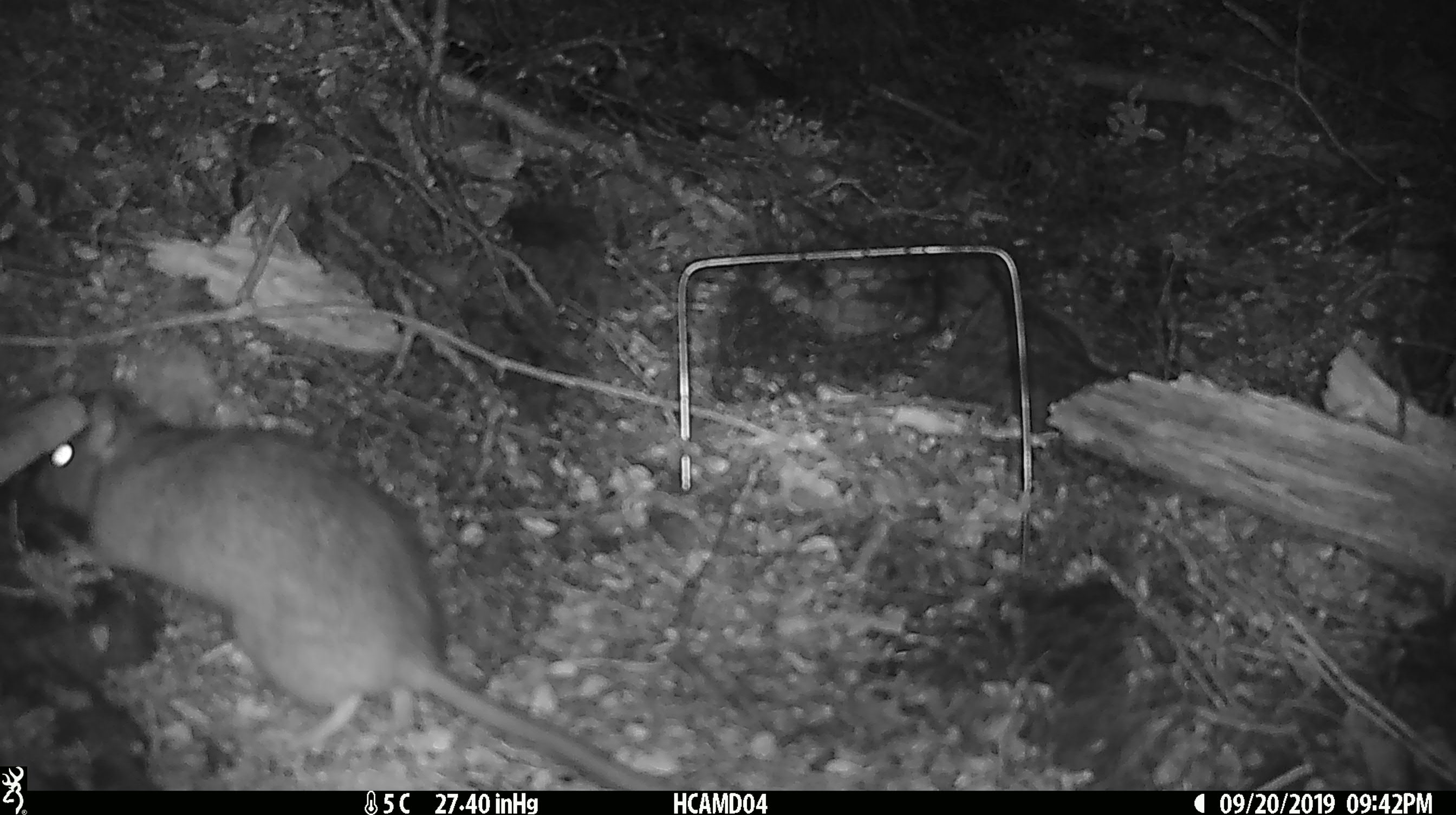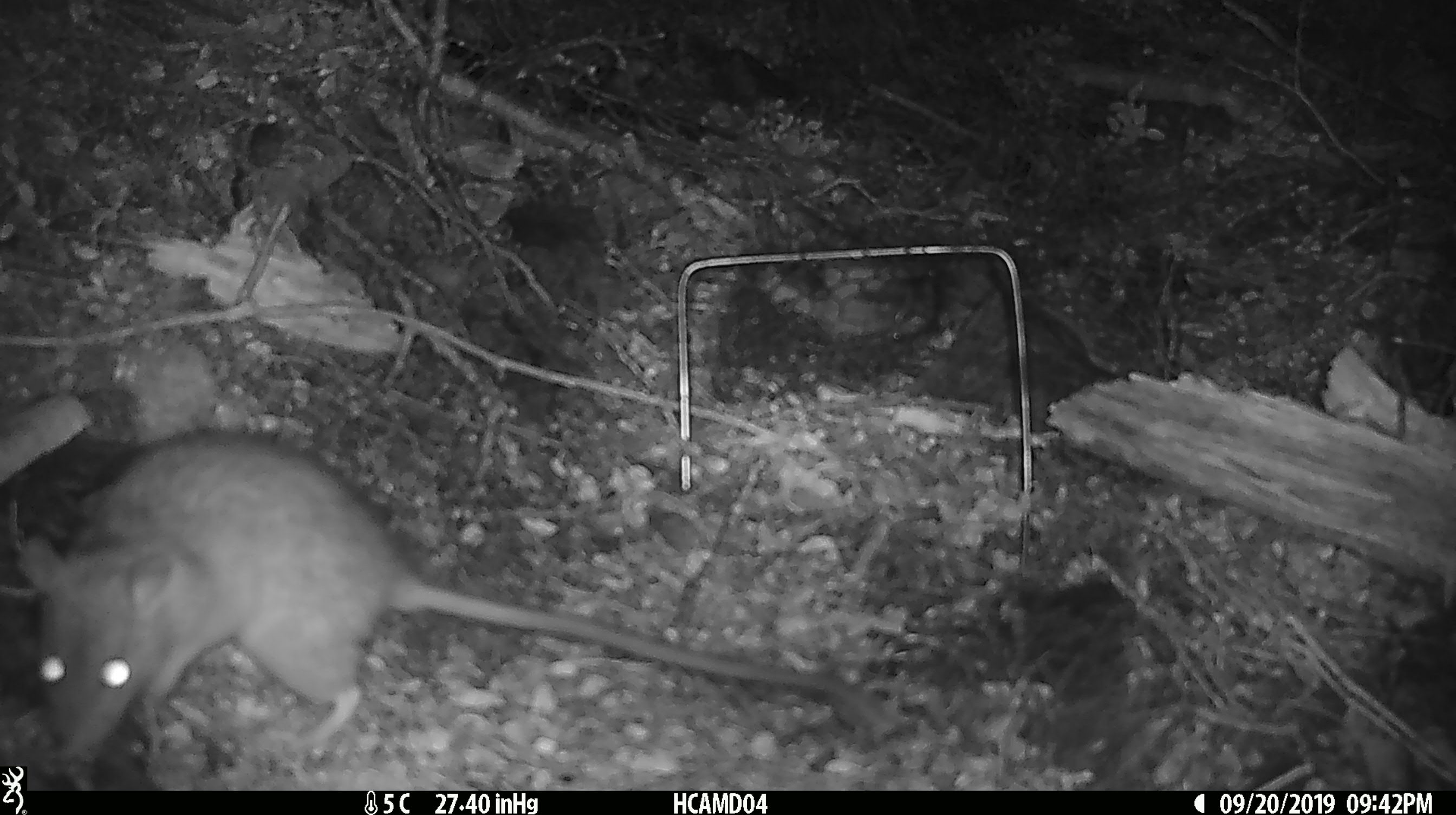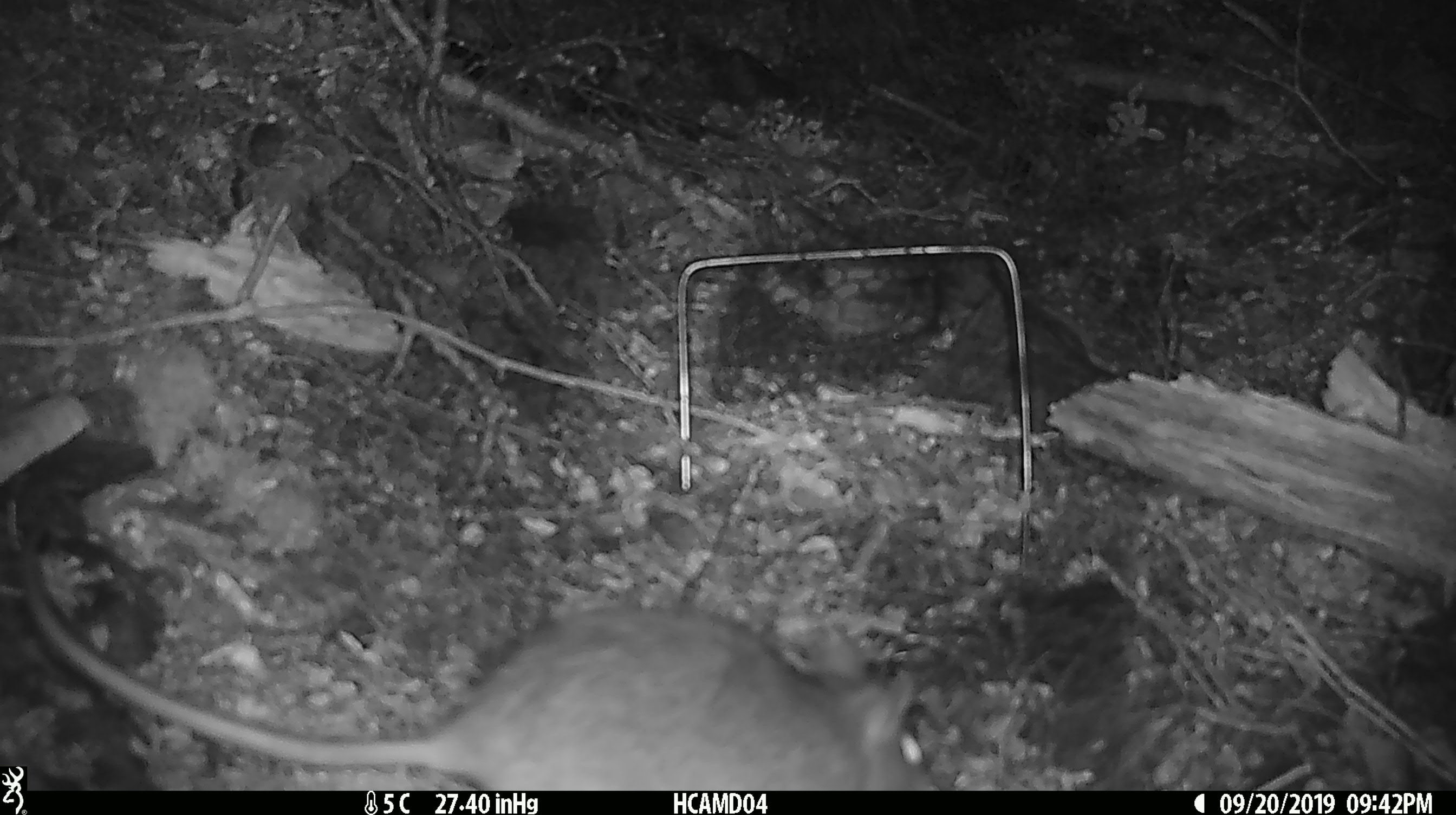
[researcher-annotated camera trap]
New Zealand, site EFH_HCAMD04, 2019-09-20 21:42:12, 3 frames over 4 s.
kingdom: Animalia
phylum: Chordata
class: Mammalia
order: Rodentia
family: Muridae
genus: Rattus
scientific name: Rattus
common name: rat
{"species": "rat (Rattus)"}